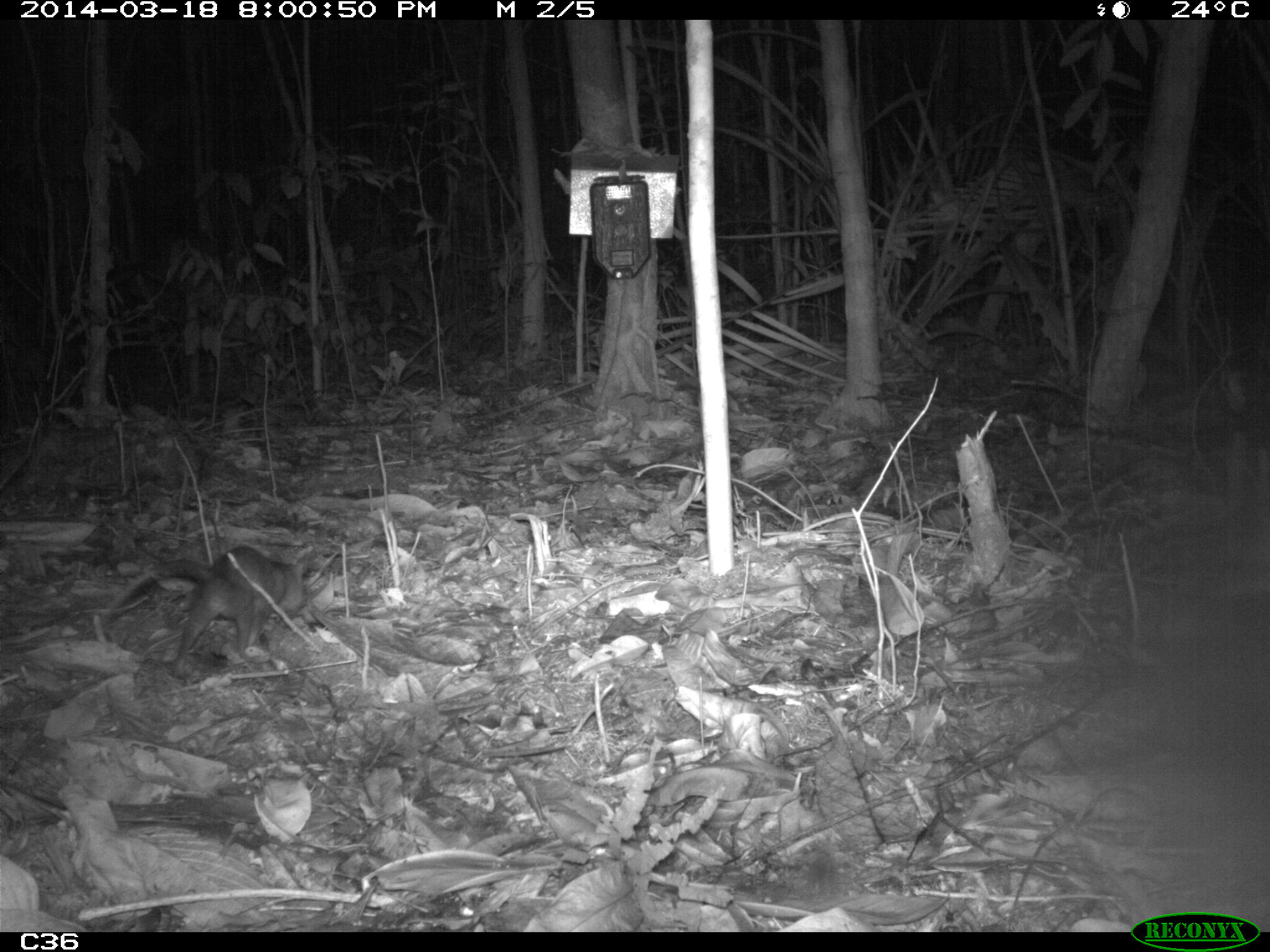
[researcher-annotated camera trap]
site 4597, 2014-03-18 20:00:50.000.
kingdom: Animalia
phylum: Chordata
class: Mammalia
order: Didelphimorphia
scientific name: Didelphimorphia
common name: opossum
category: unknown opossum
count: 1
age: adult